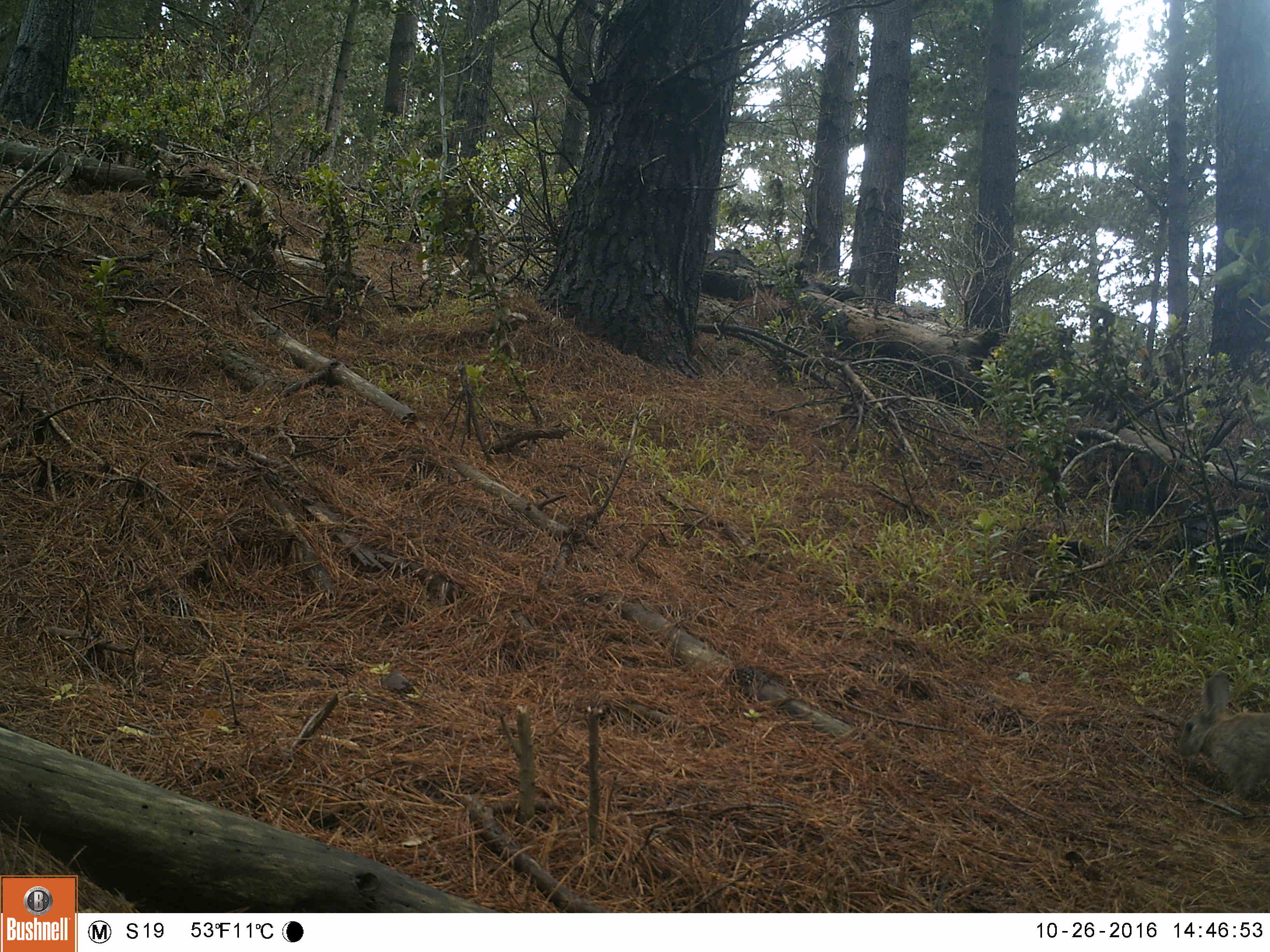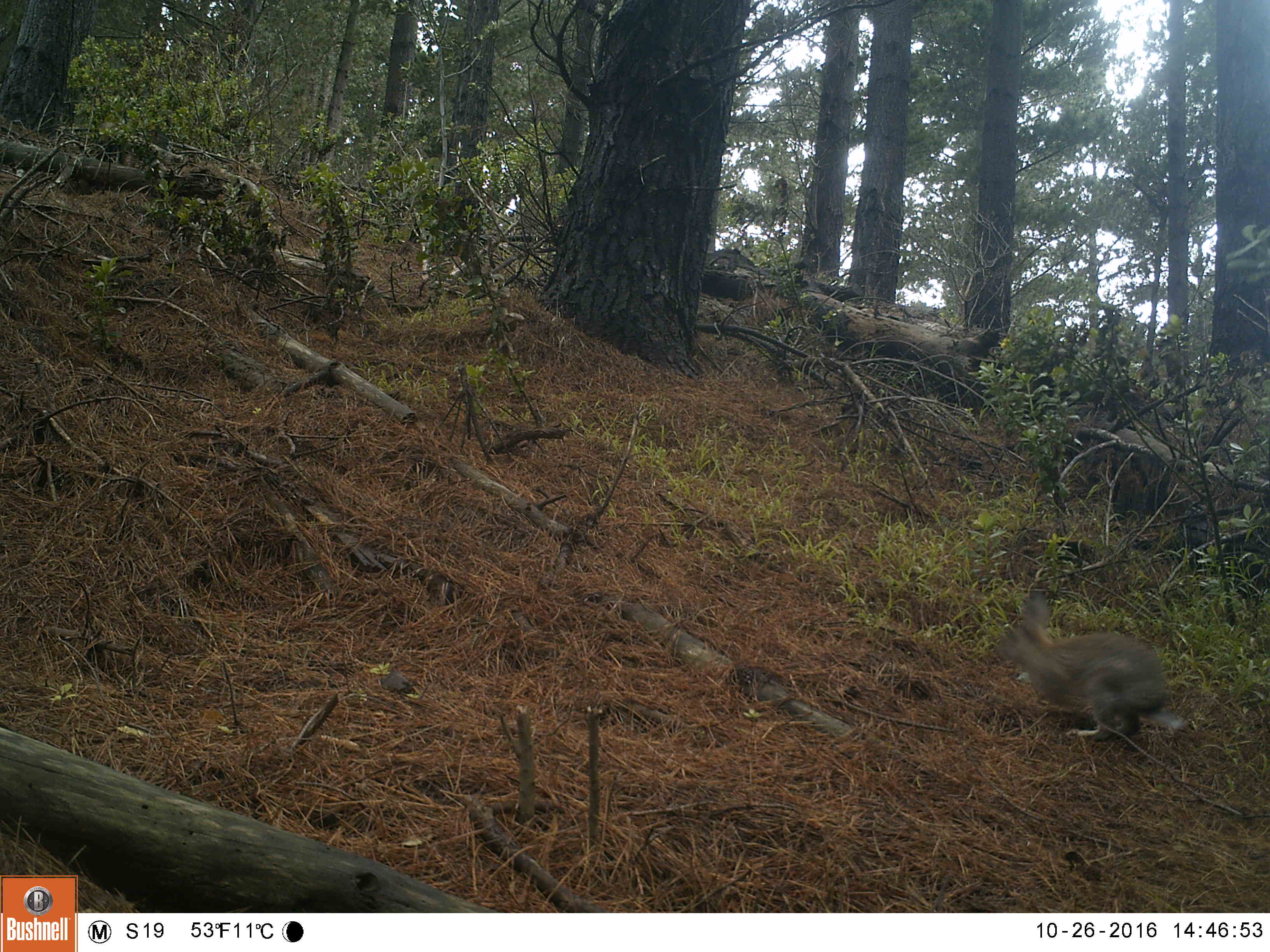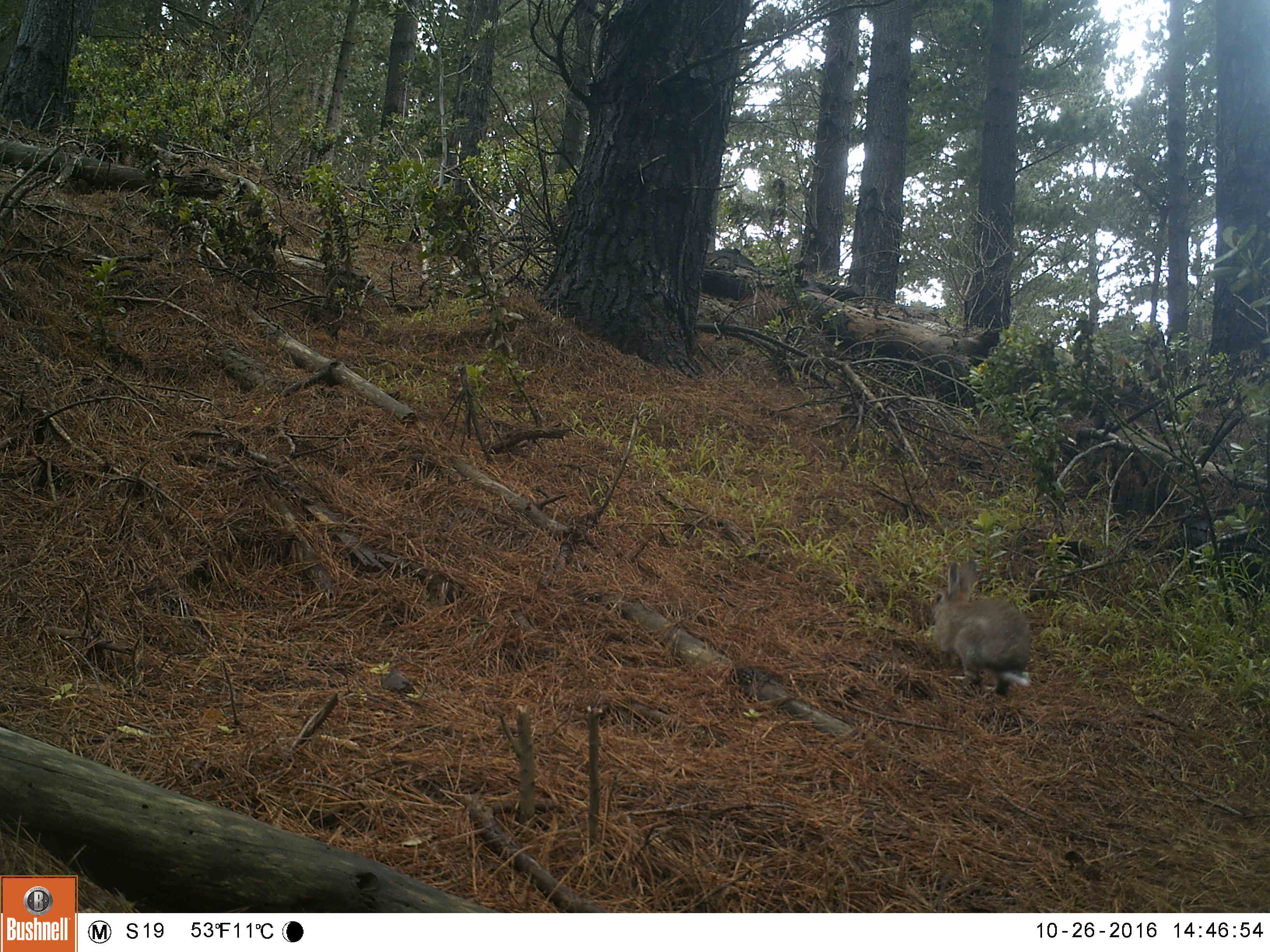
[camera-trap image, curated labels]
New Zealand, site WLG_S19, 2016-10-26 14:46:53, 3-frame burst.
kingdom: Animalia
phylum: Chordata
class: Mammalia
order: Lagomorpha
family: Leporidae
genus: Oryctolagus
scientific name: Oryctolagus cuniculus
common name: european rabbit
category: rabbit